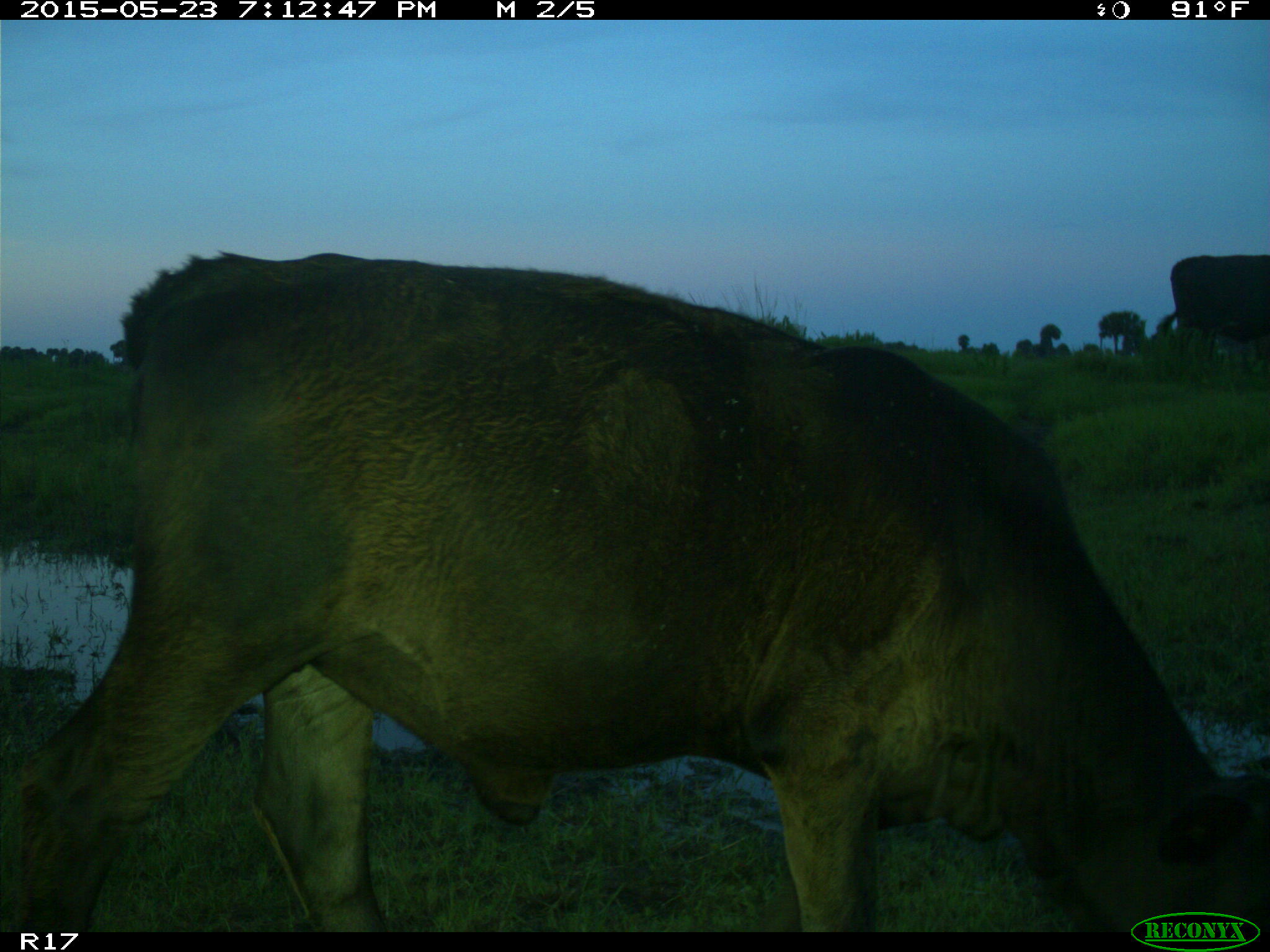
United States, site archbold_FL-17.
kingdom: Animalia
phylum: Chordata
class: Mammalia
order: Artiodactyla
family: Bovidae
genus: Bos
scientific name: Bos taurus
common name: domestic cow